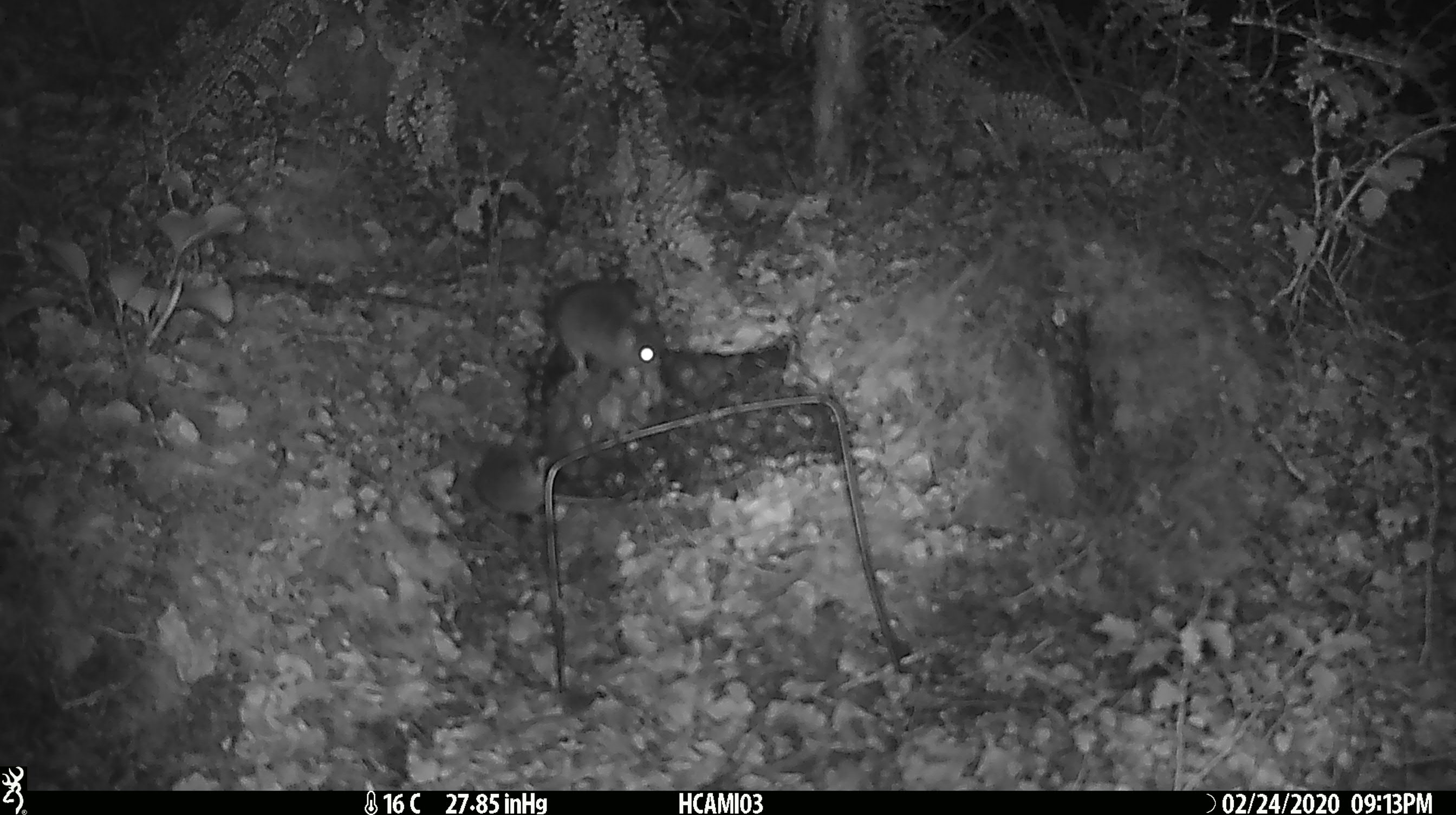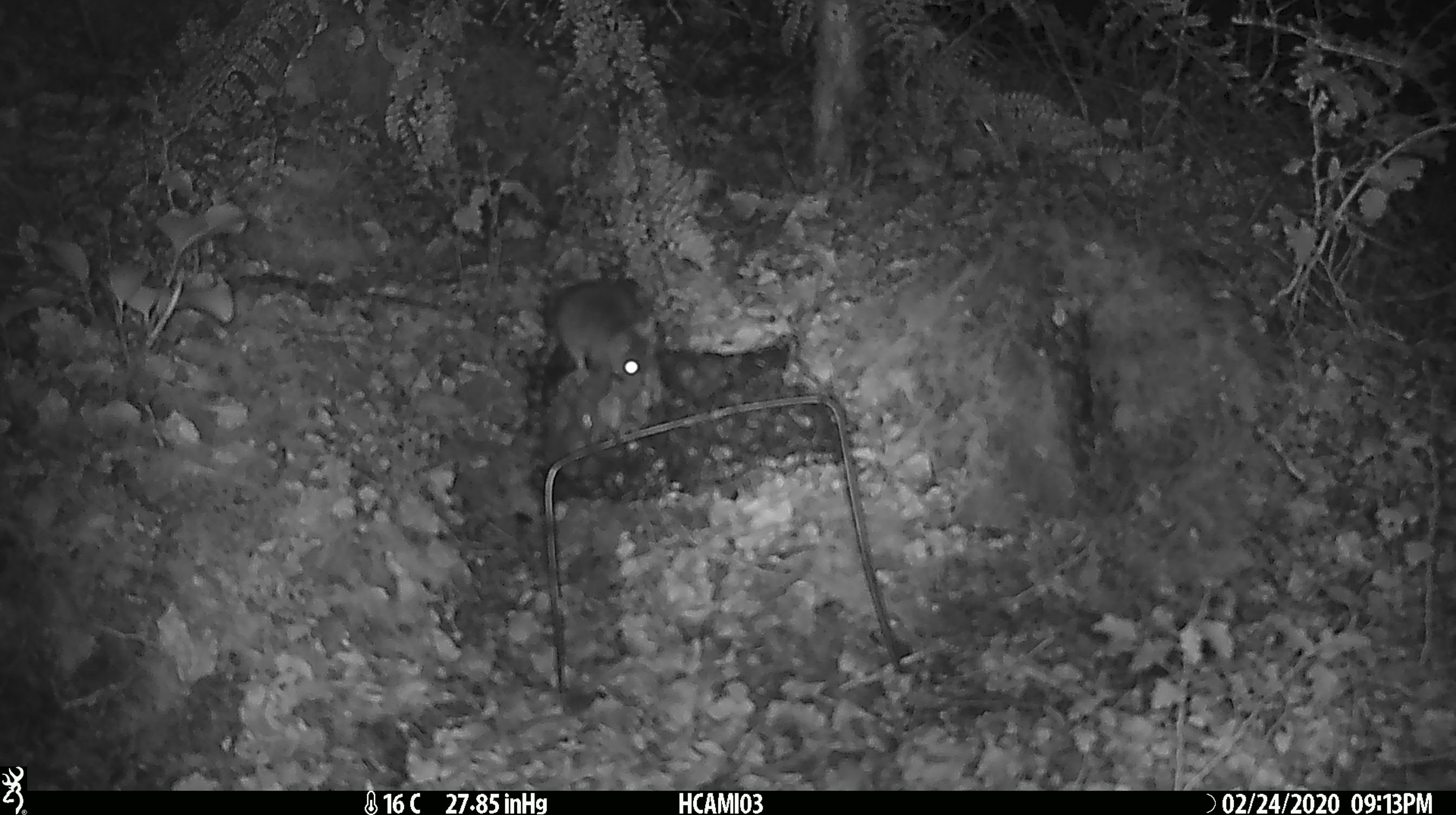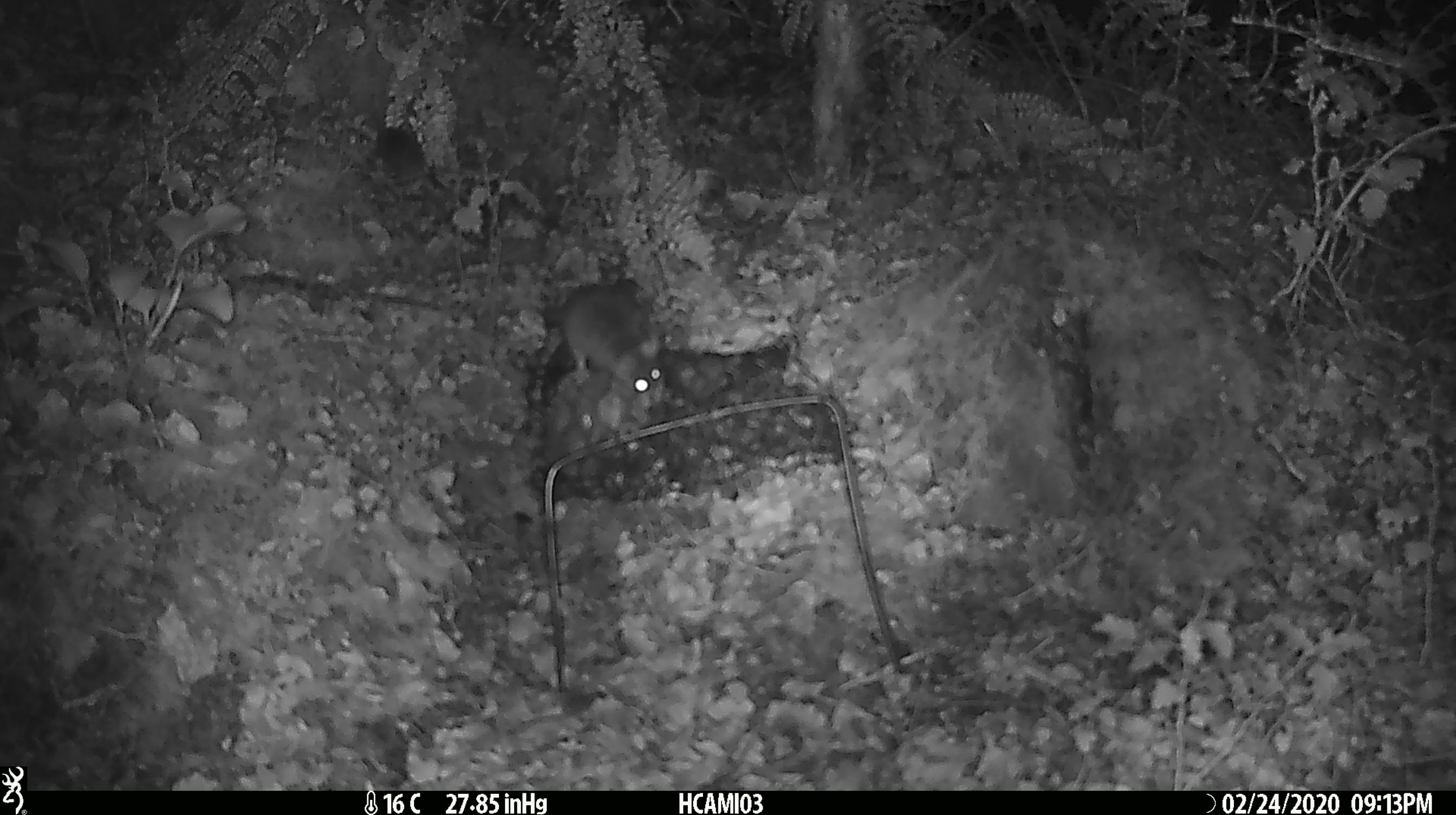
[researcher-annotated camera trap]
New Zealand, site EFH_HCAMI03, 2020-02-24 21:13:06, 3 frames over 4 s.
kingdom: Animalia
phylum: Chordata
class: Mammalia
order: Rodentia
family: Muridae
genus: Mus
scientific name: Mus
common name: mouse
Mouse (Mus).